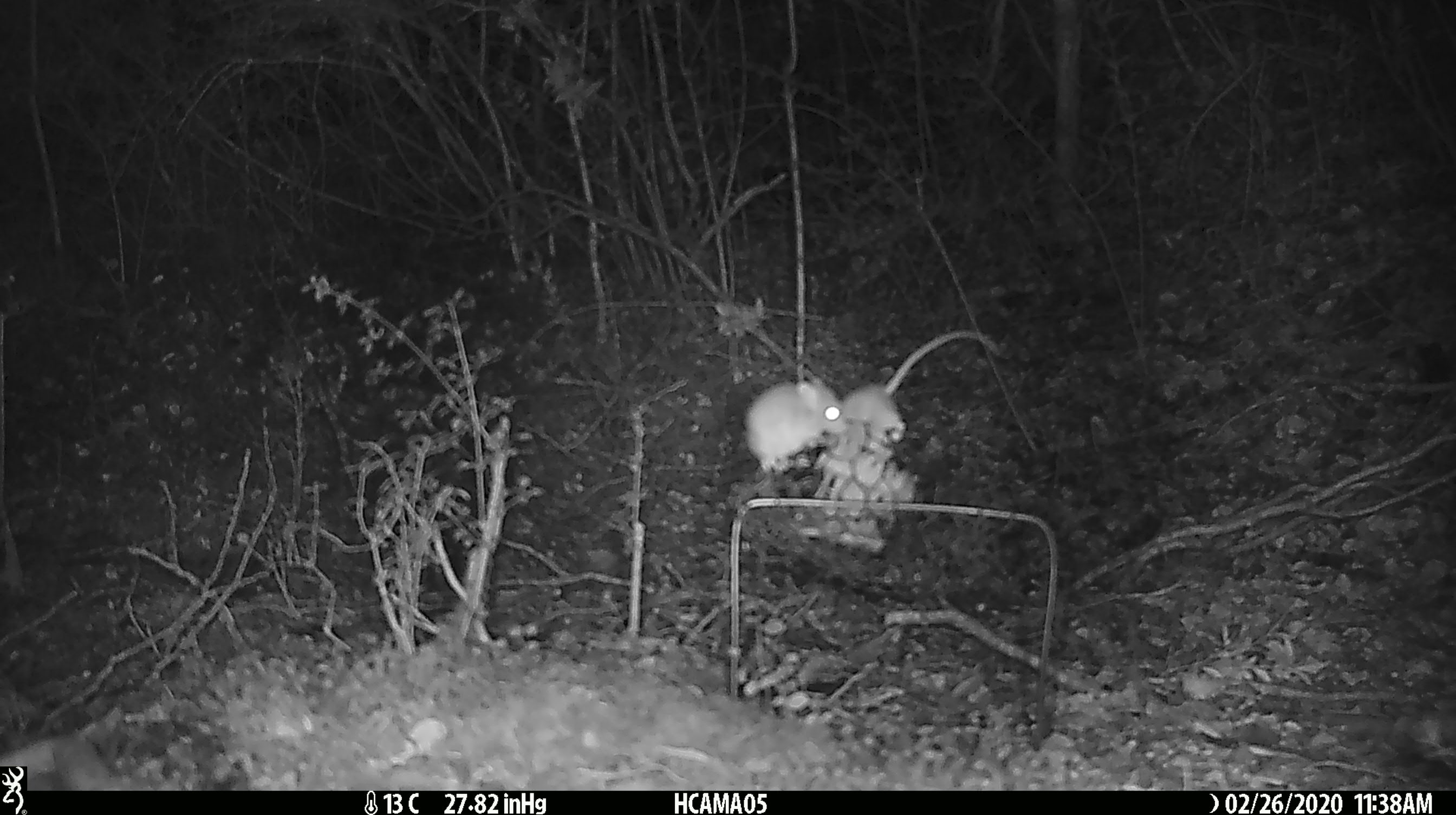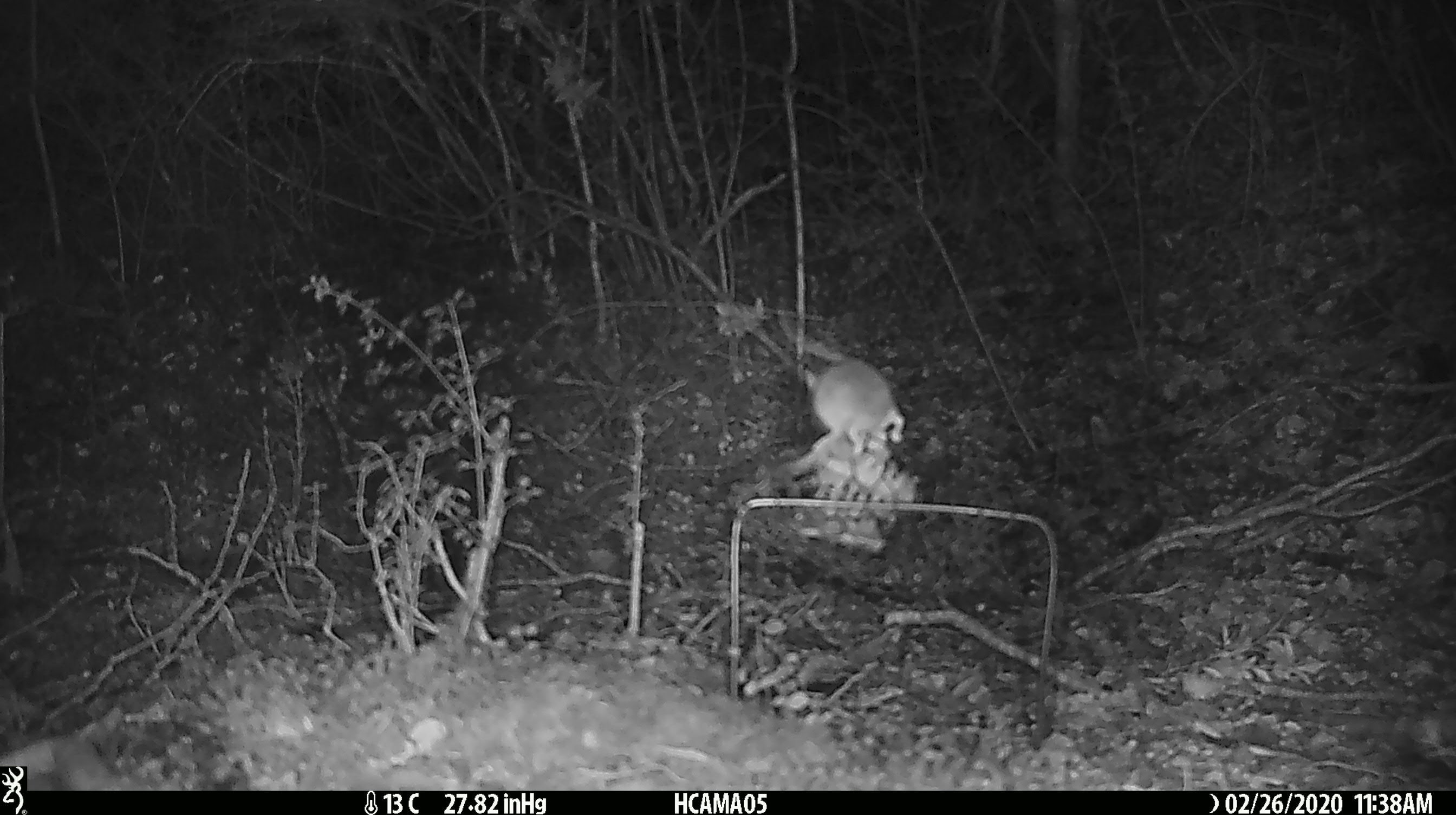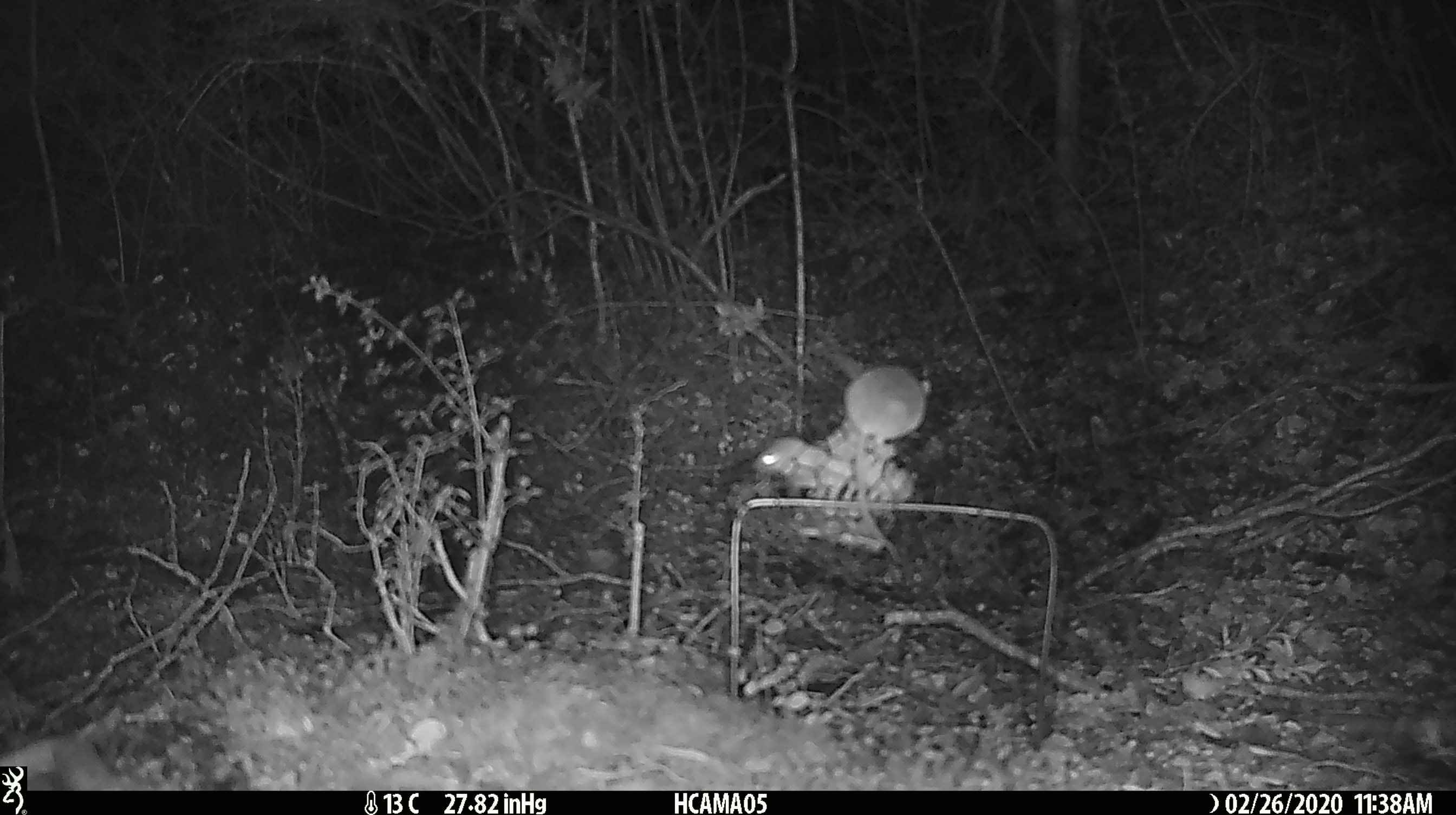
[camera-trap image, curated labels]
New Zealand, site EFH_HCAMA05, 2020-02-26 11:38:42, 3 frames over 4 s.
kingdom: Animalia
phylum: Chordata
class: Mammalia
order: Rodentia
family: Muridae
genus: Mus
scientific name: Mus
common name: mouse